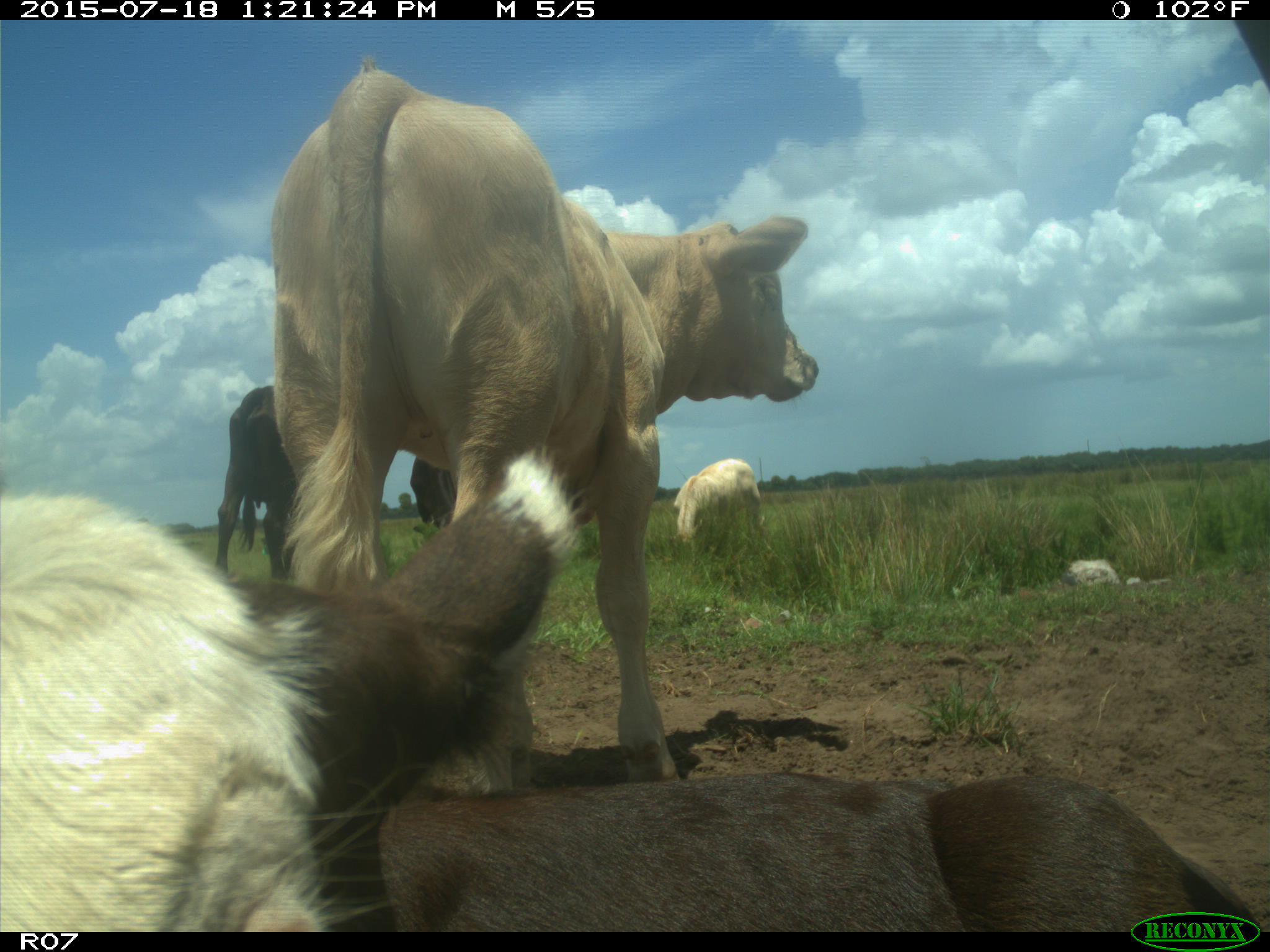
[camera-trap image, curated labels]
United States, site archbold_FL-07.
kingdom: Animalia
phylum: Chordata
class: Mammalia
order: Artiodactyla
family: Bovidae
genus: Bos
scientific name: Bos taurus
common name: domestic cow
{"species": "Bos taurus (domestic cow)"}